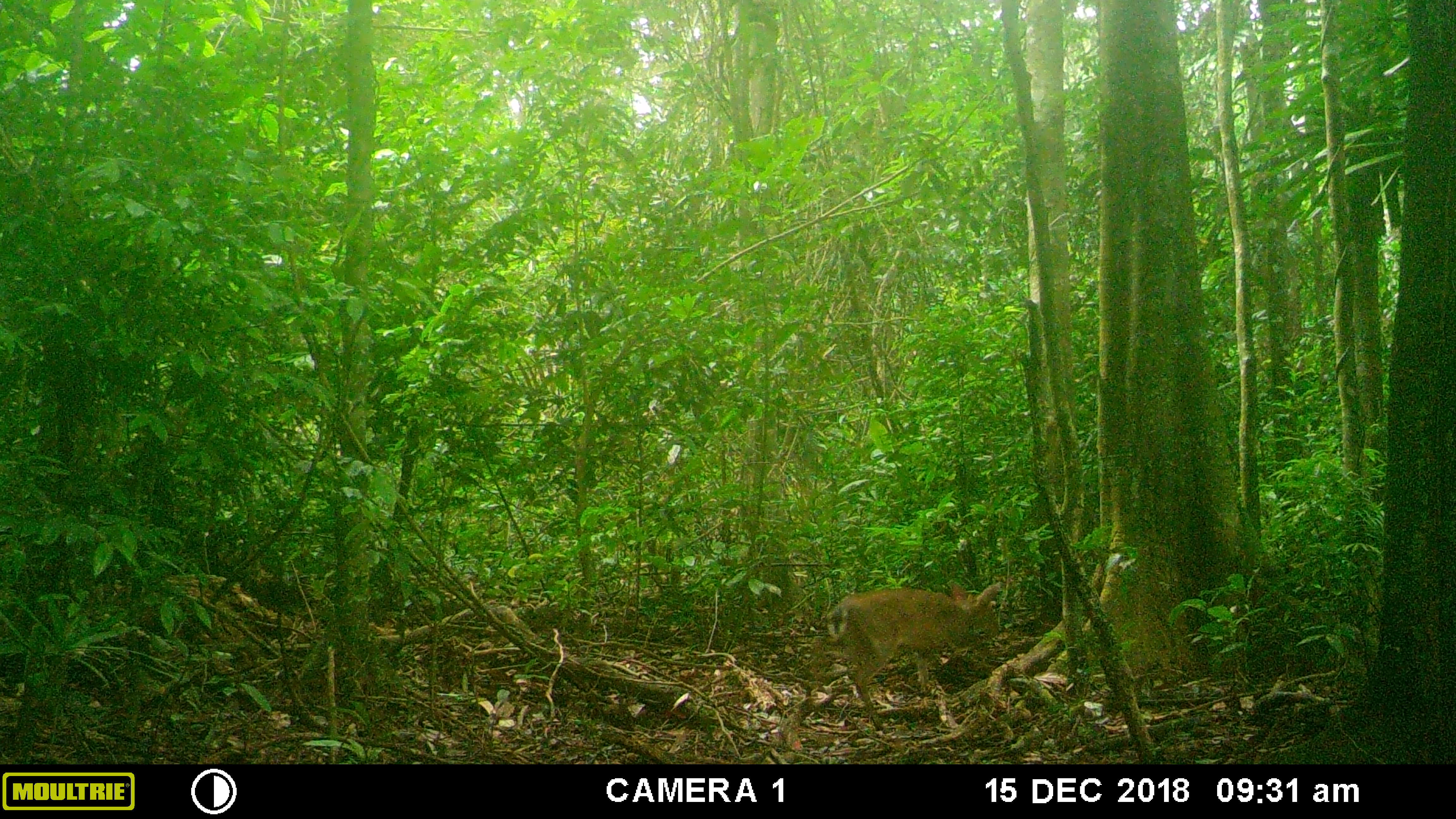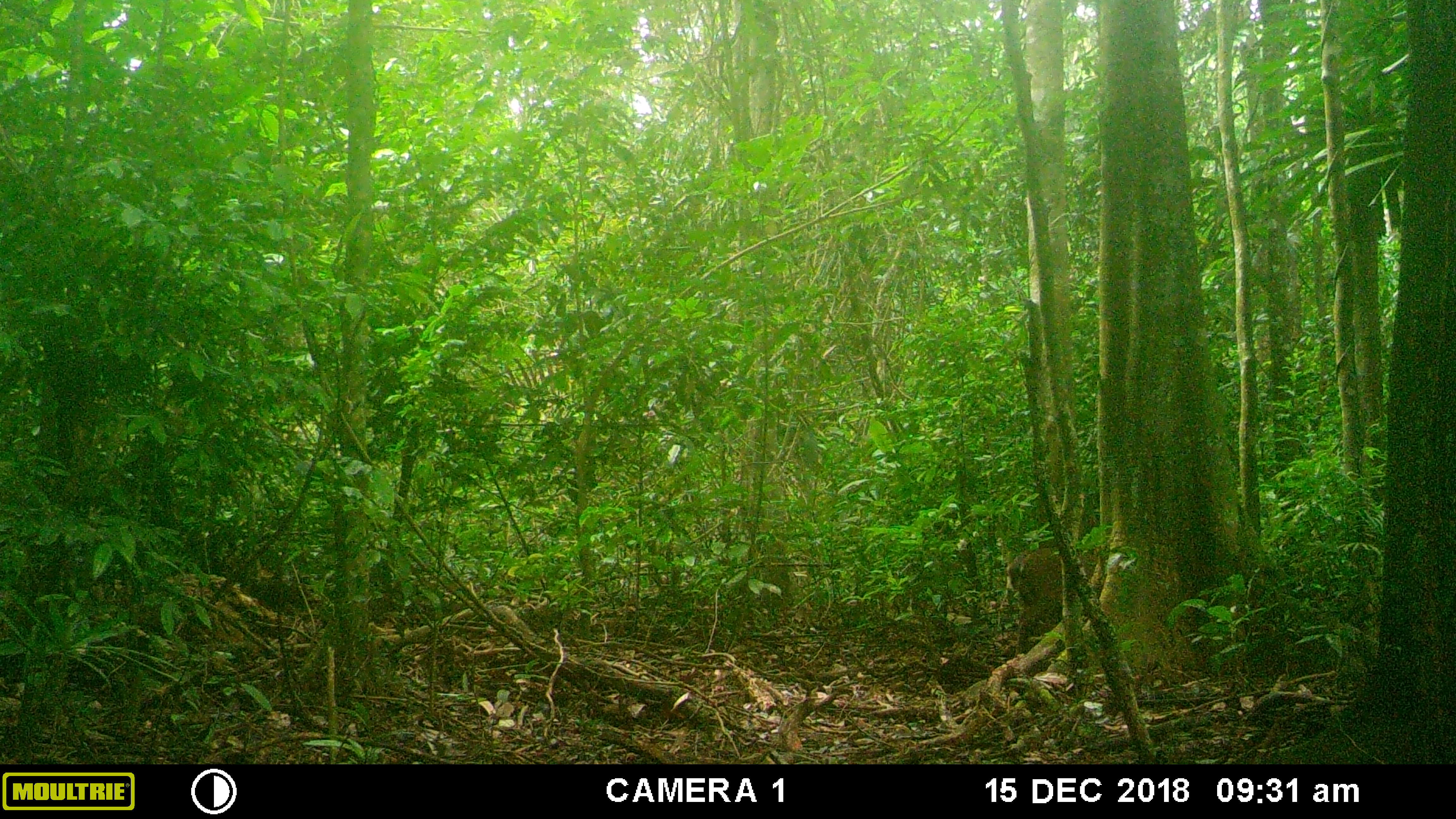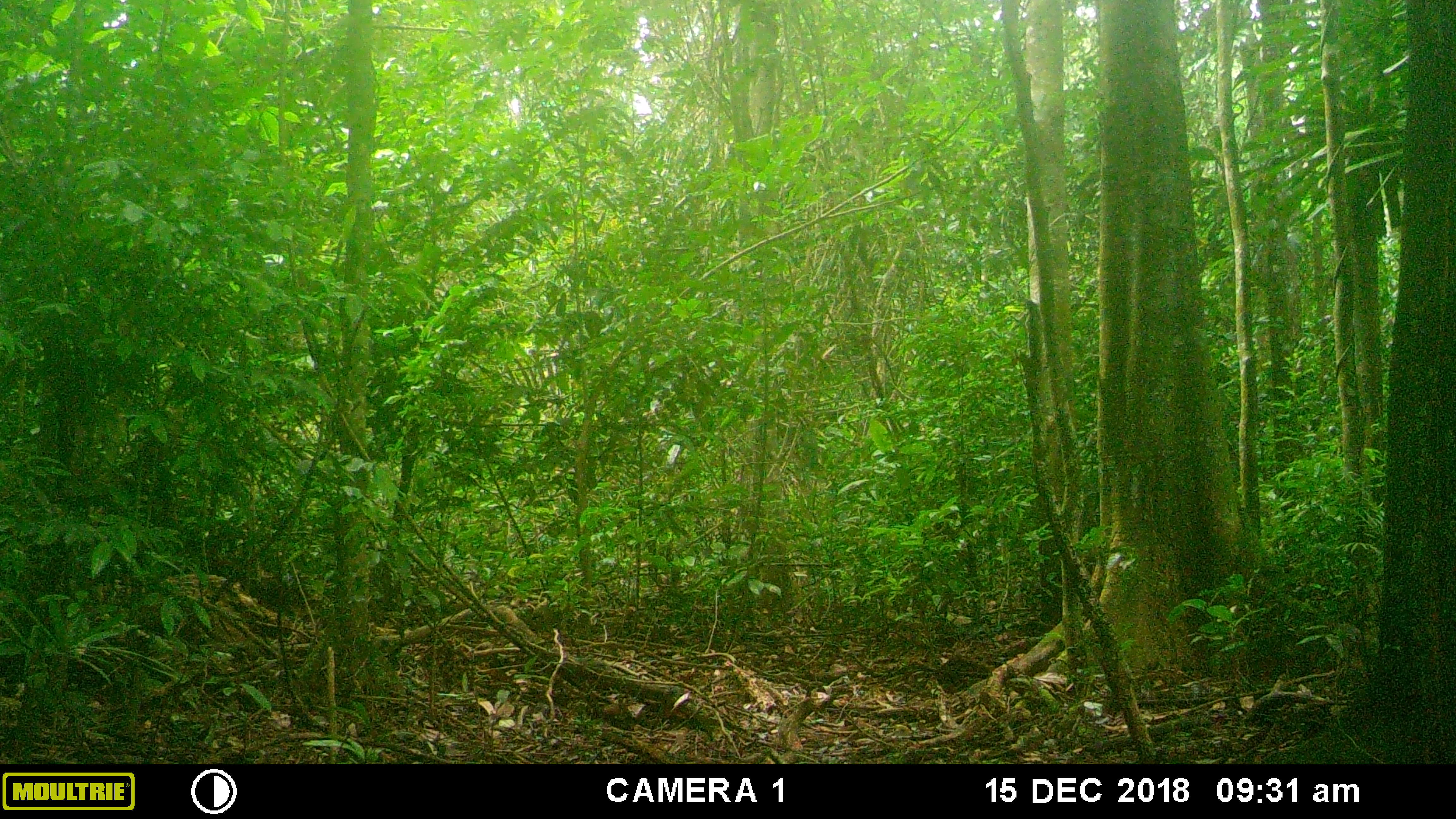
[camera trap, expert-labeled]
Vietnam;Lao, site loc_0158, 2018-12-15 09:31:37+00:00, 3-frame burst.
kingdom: Animalia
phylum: Chordata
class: Mammalia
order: Artiodactyla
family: Cervidae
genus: Muntiacus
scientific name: Muntiacus vuquangensis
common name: large-antlered muntjac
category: large antlered muntjac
Large antlered muntjac (large-antlered muntjac) (Muntiacus vuquangensis). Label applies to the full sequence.